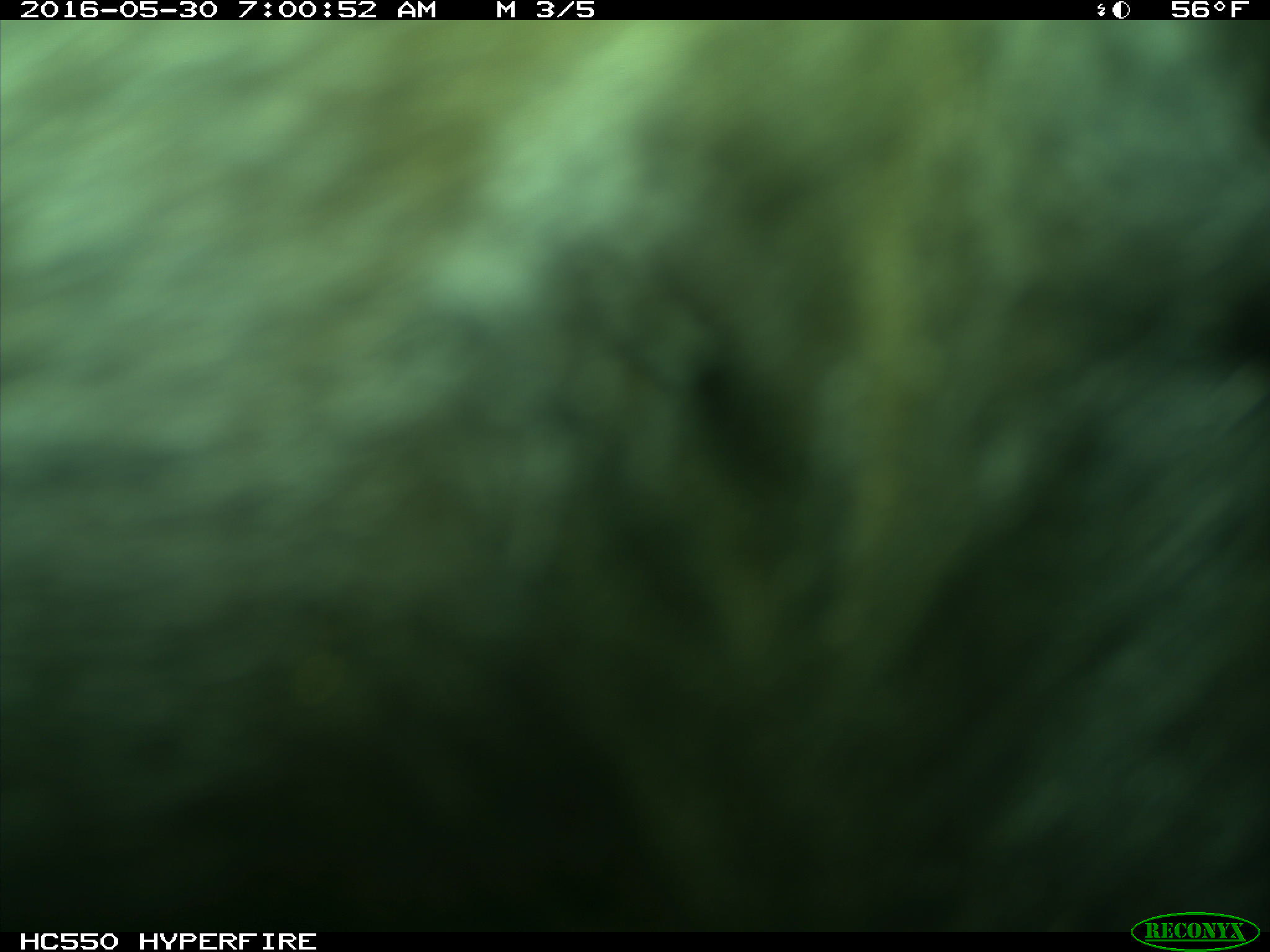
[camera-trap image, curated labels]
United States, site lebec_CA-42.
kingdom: Animalia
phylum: Chordata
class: Mammalia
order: Artiodactyla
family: Bovidae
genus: Bos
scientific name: Bos taurus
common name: domestic cow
Bos taurus (domestic cow).